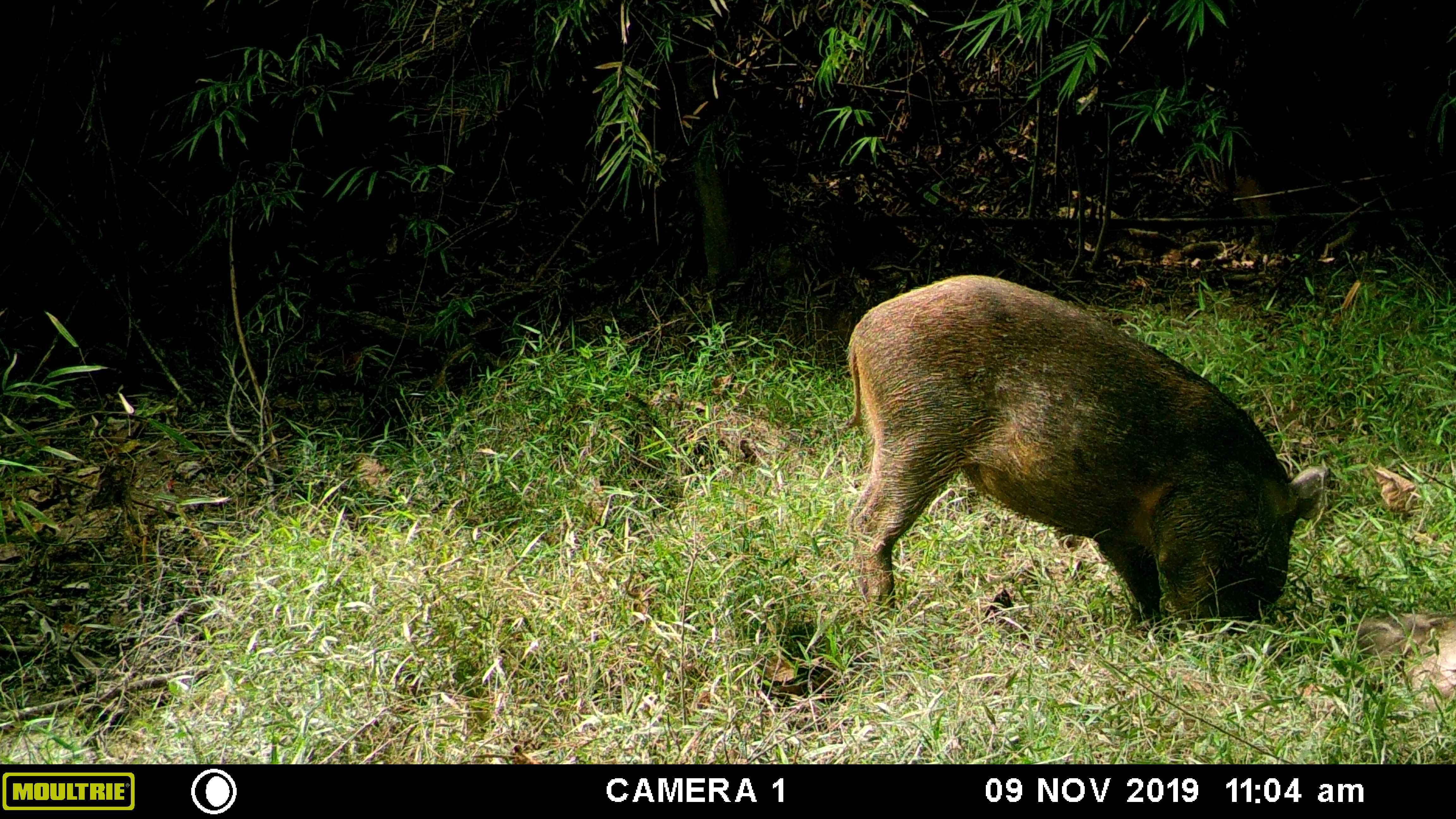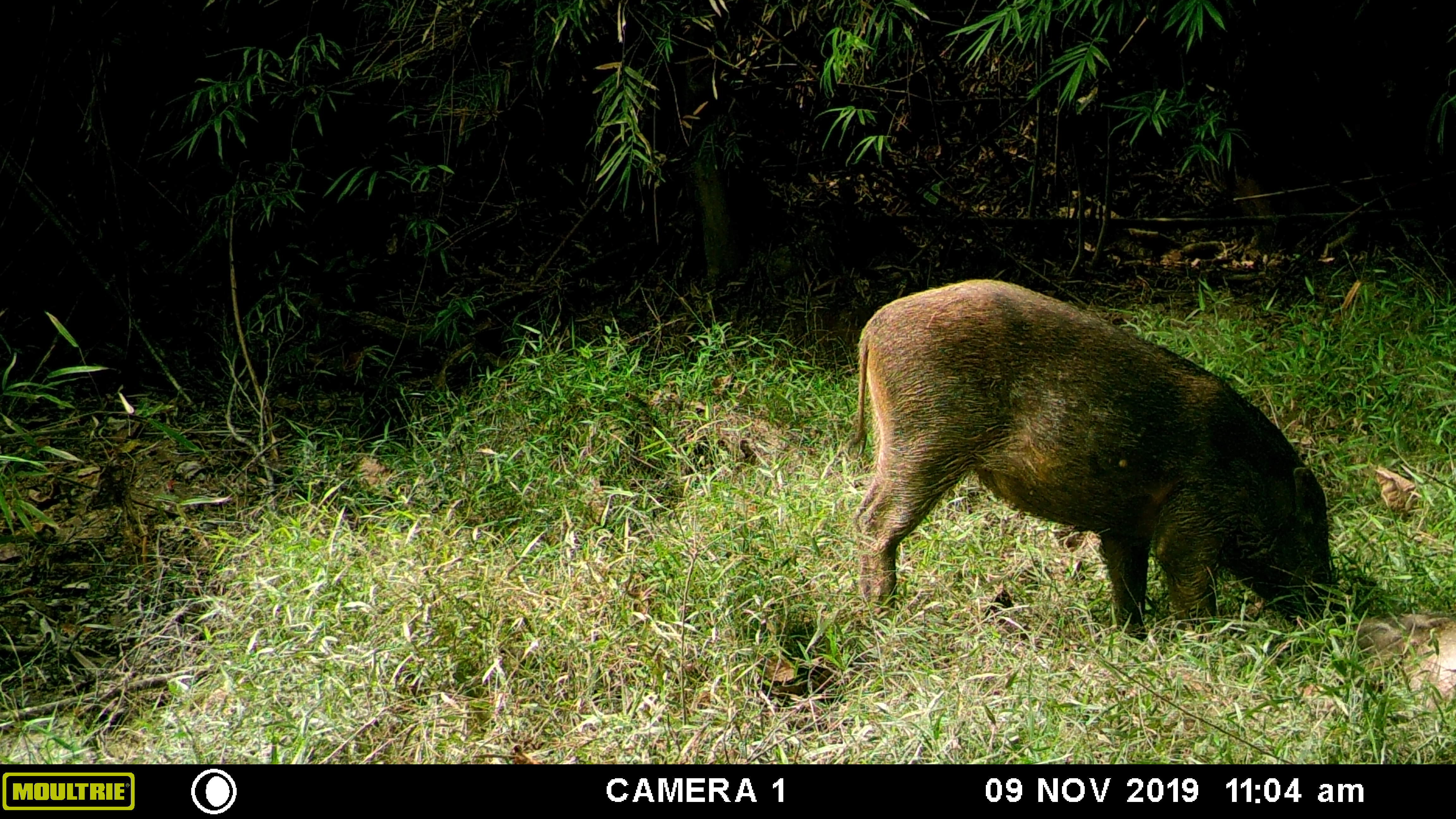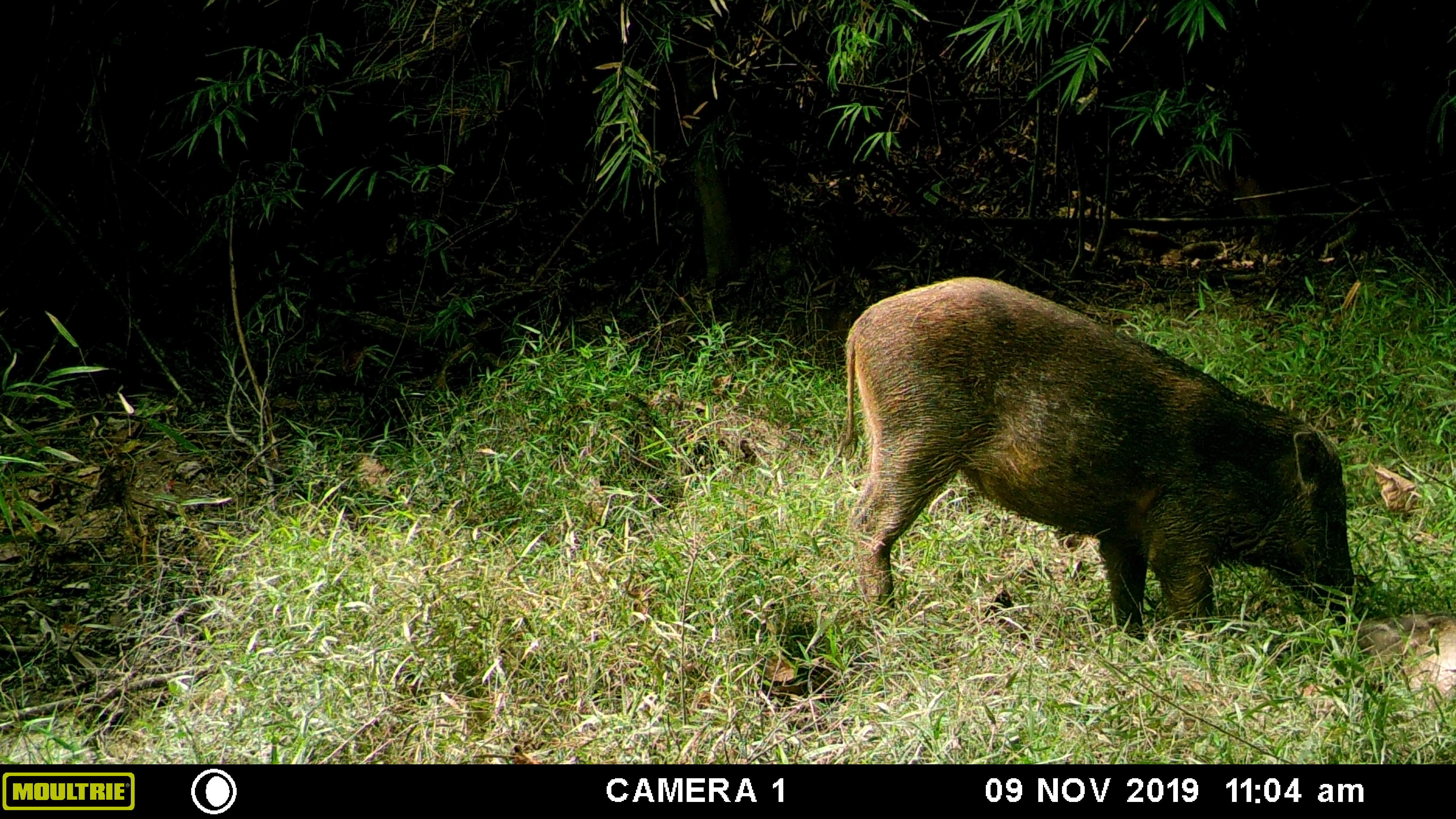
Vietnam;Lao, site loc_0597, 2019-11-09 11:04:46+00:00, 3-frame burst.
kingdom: Animalia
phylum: Chordata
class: Mammalia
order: Artiodactyla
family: Suidae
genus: Sus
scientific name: Sus scrofa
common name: eurasian wild pig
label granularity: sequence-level